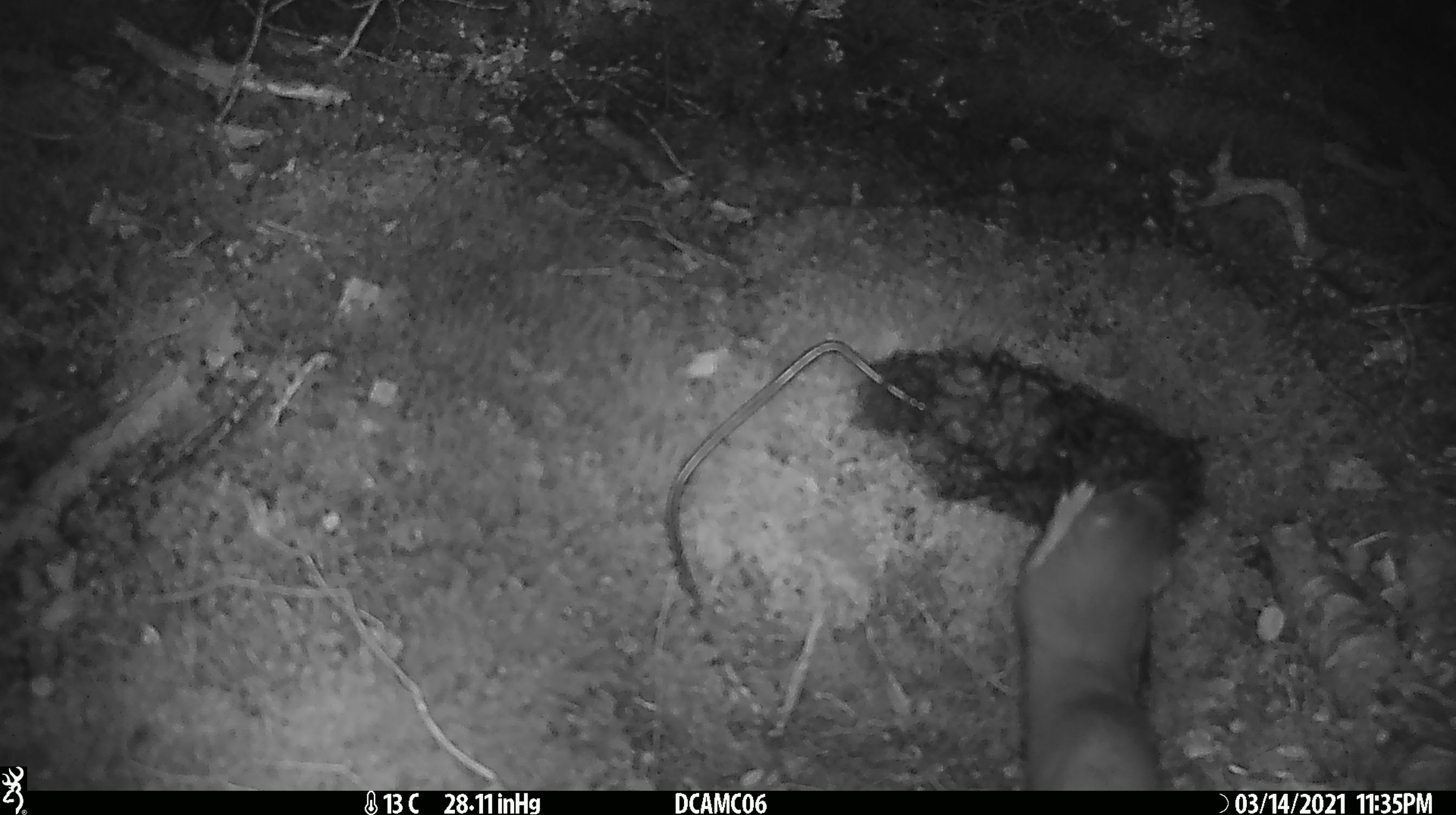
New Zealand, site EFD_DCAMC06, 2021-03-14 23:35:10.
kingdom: Animalia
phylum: Chordata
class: Mammalia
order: Carnivora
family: Mustelidae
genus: Mustela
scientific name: Mustela erminea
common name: stoat